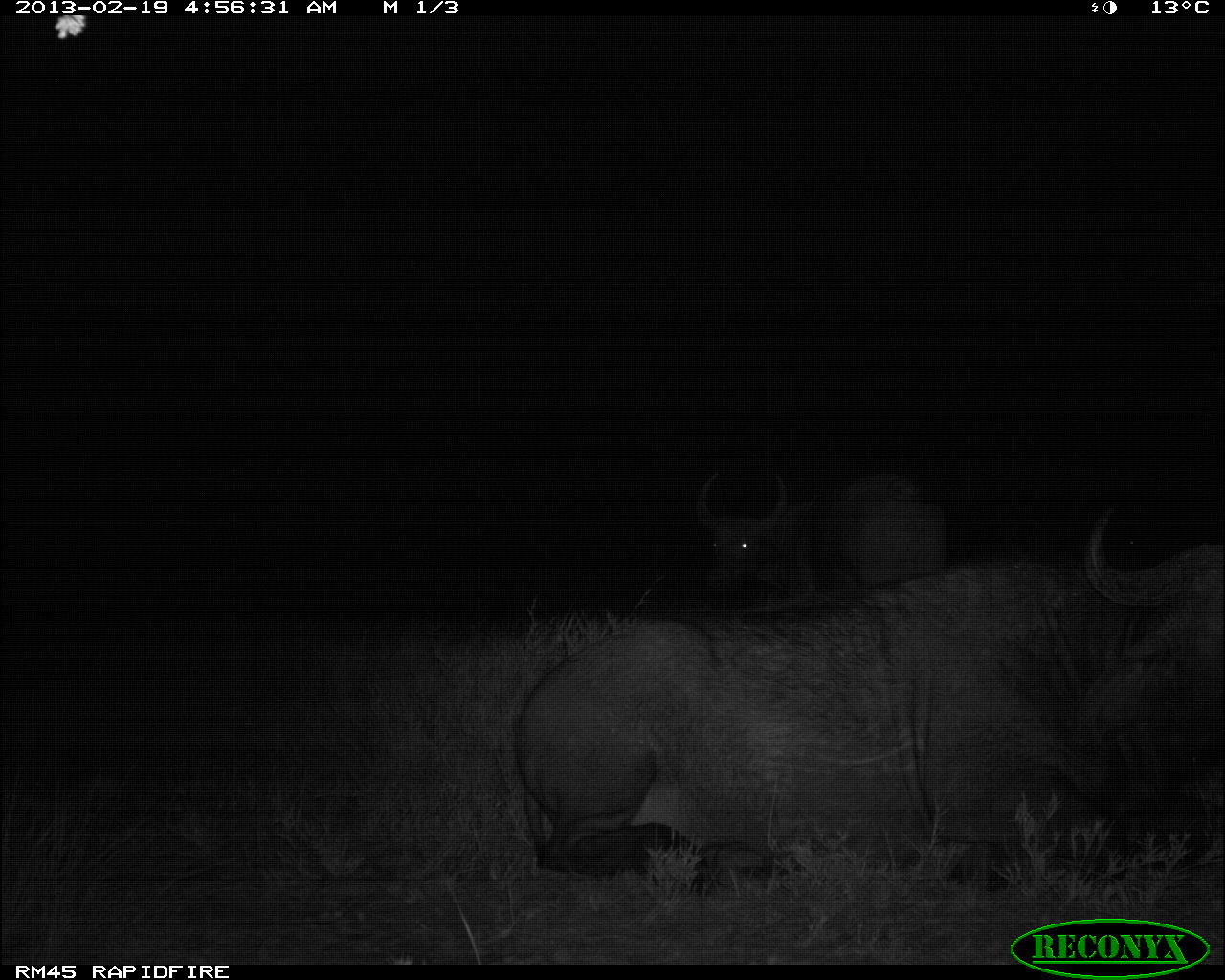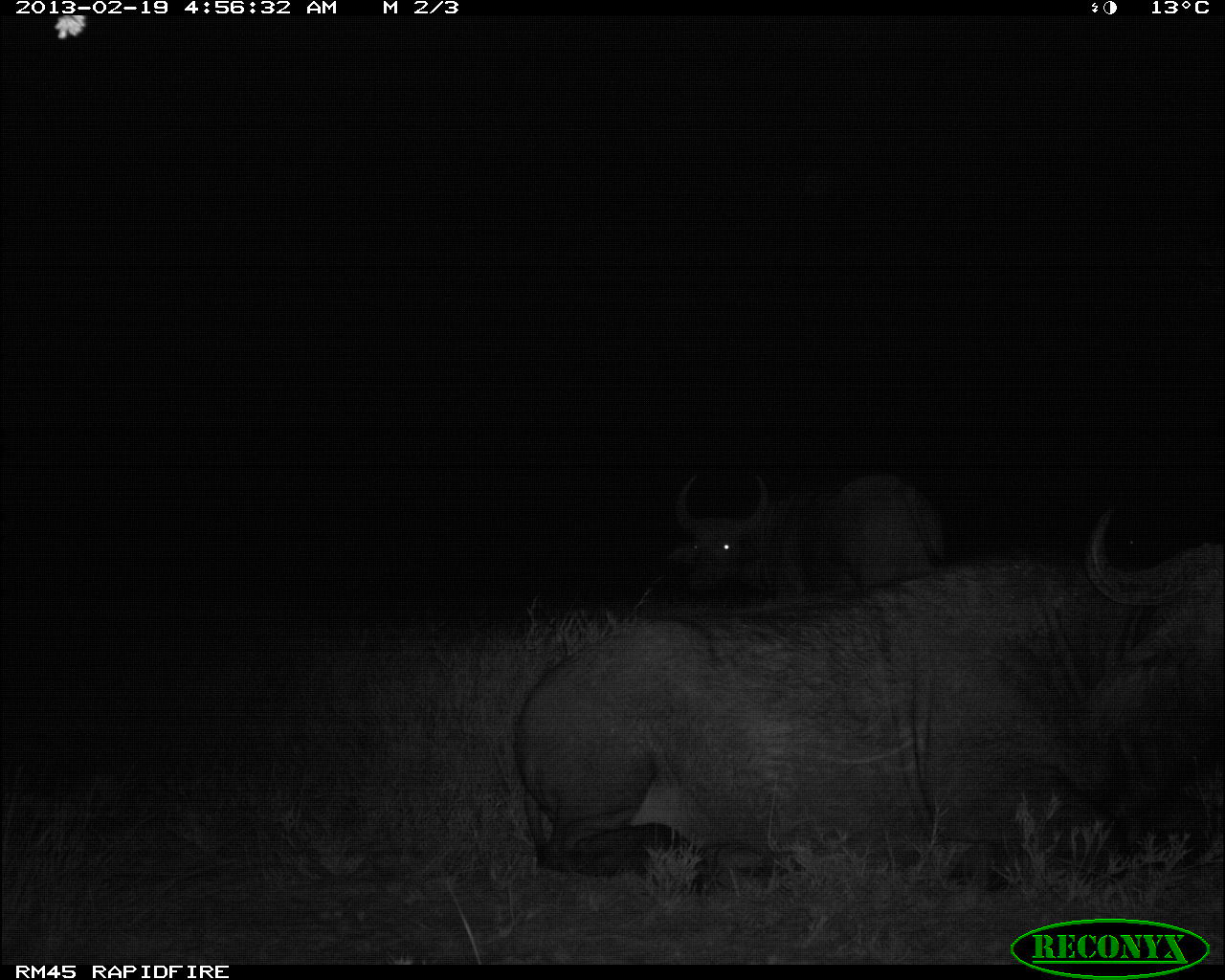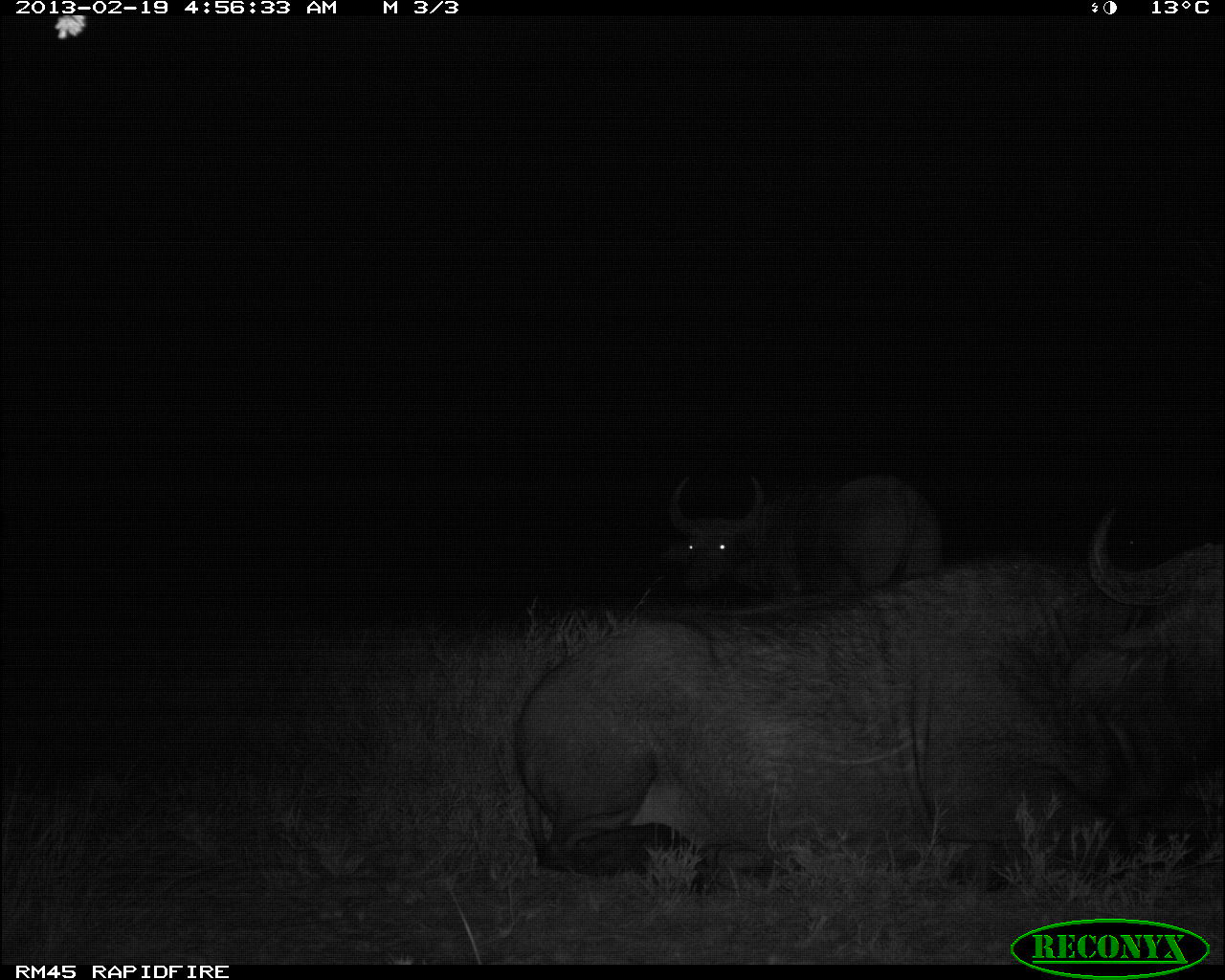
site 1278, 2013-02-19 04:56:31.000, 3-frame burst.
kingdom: Animalia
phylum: Chordata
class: Mammalia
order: Artiodactyla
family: Bovidae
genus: Syncerus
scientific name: Syncerus caffer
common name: african buffalo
Syncerus caffer (african buffalo), count 2.